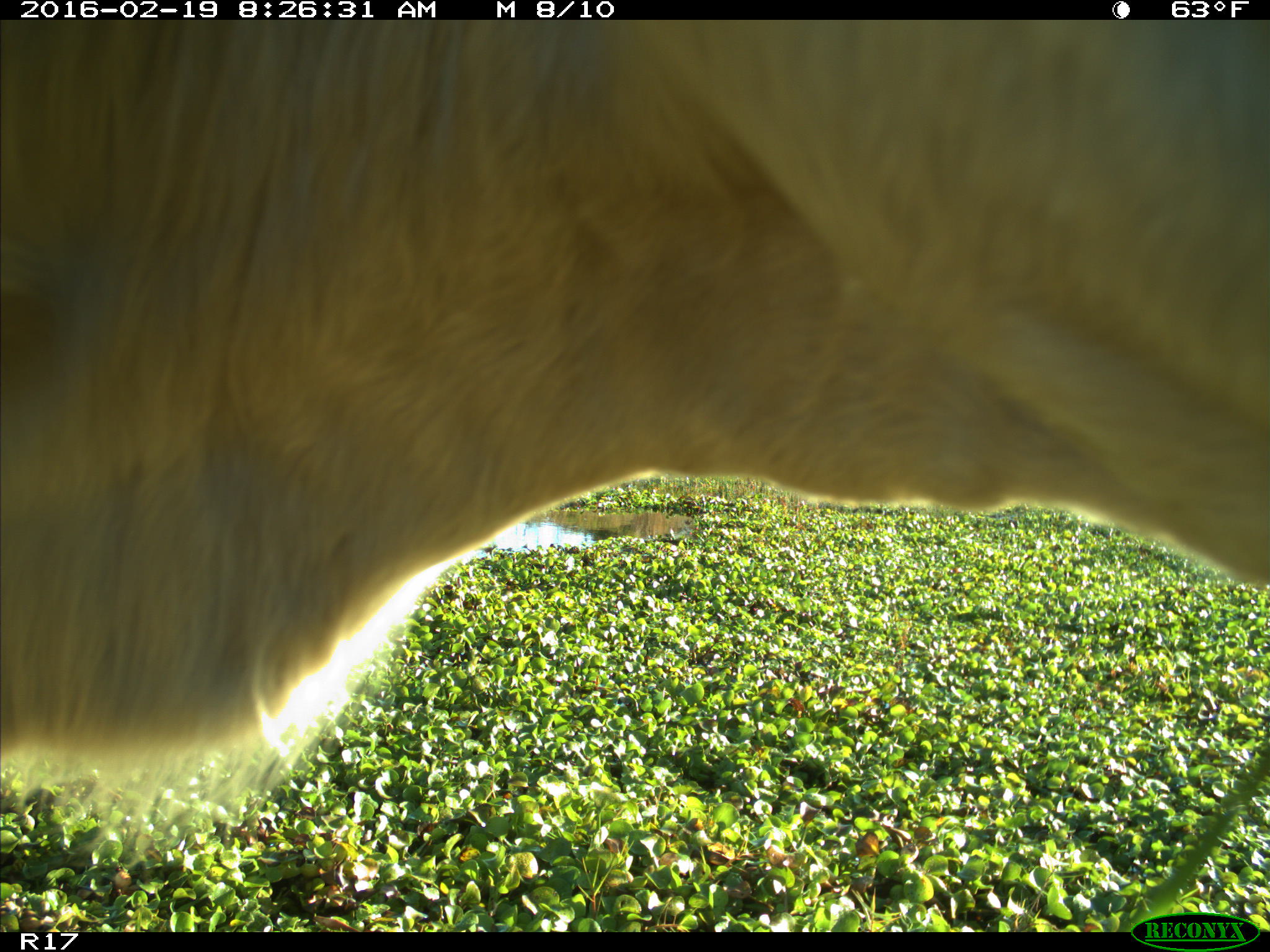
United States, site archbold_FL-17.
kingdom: Animalia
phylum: Chordata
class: Mammalia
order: Artiodactyla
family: Bovidae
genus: Bos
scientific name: Bos taurus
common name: domestic cow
Bos taurus (domestic cow).